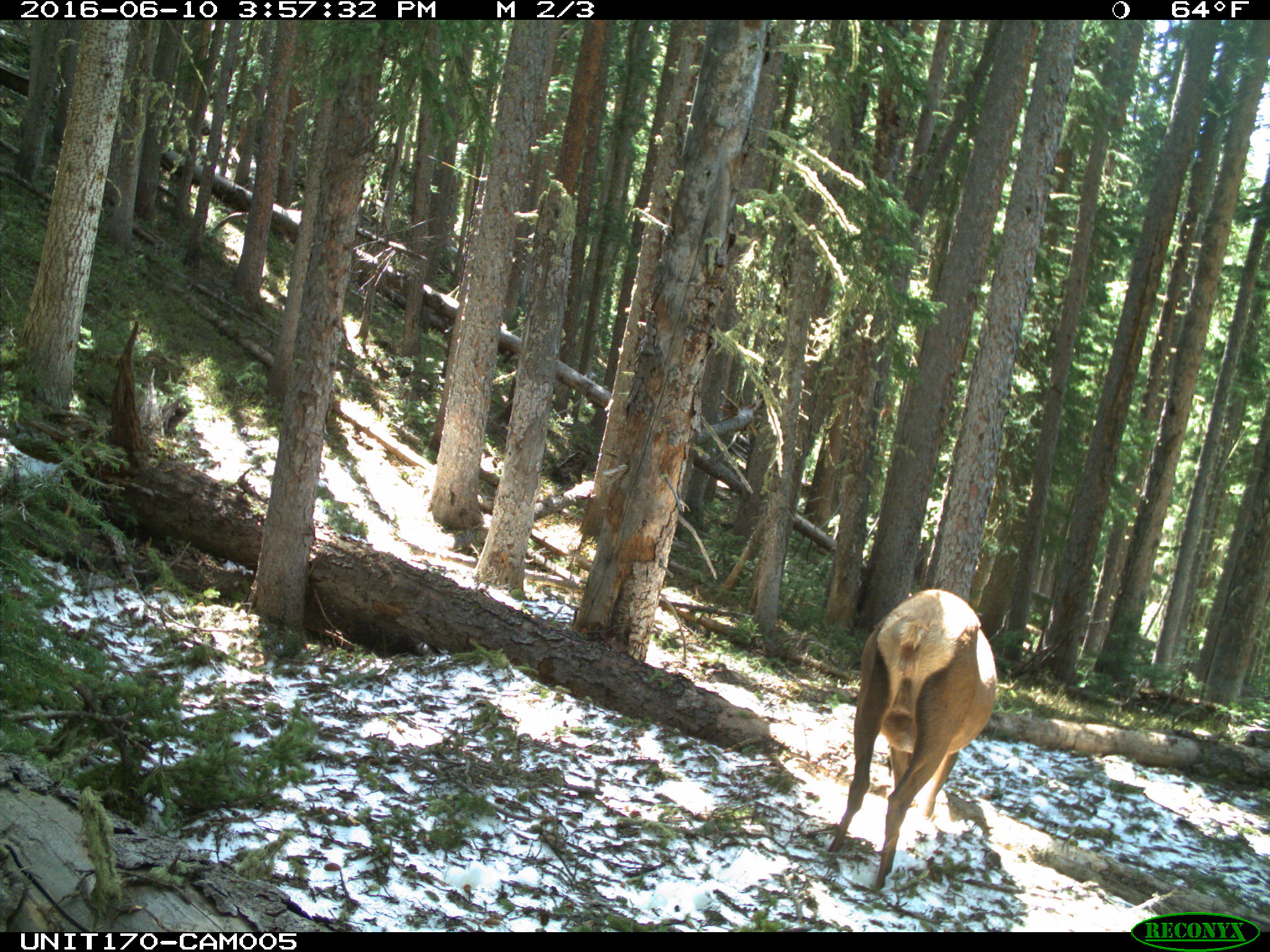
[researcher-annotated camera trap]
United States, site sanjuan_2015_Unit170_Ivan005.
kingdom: Animalia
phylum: Chordata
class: Mammalia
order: Artiodactyla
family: Cervidae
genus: Cervus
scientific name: Cervus elaphus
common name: red deer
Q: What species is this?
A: Cervus elaphus (red deer).